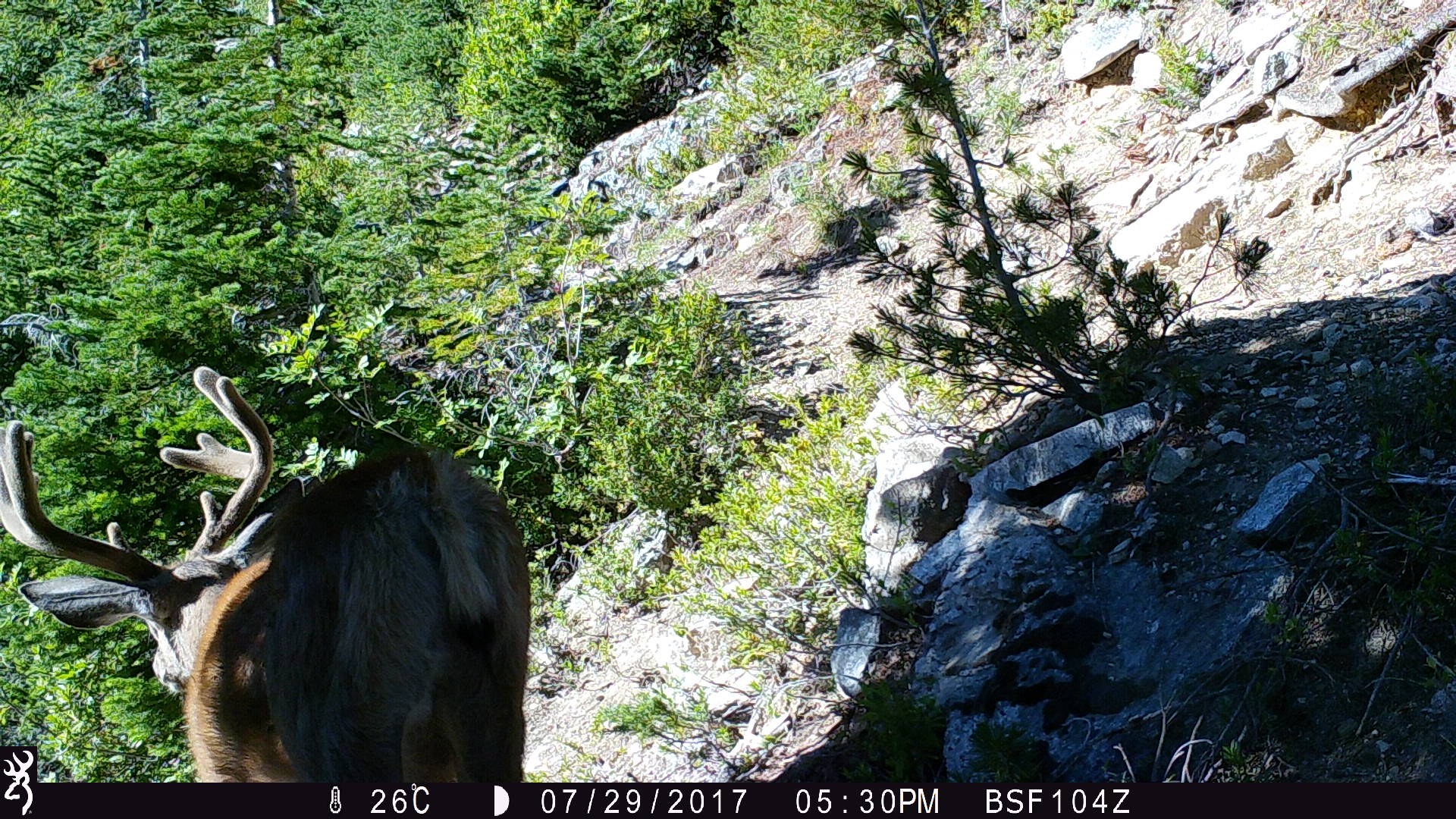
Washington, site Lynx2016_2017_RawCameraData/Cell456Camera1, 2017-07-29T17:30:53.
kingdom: Animalia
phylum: Chordata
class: Mammalia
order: Artiodactyla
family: Cervidae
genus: Odocoileus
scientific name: Odocoileus hemionus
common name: mule deer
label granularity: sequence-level